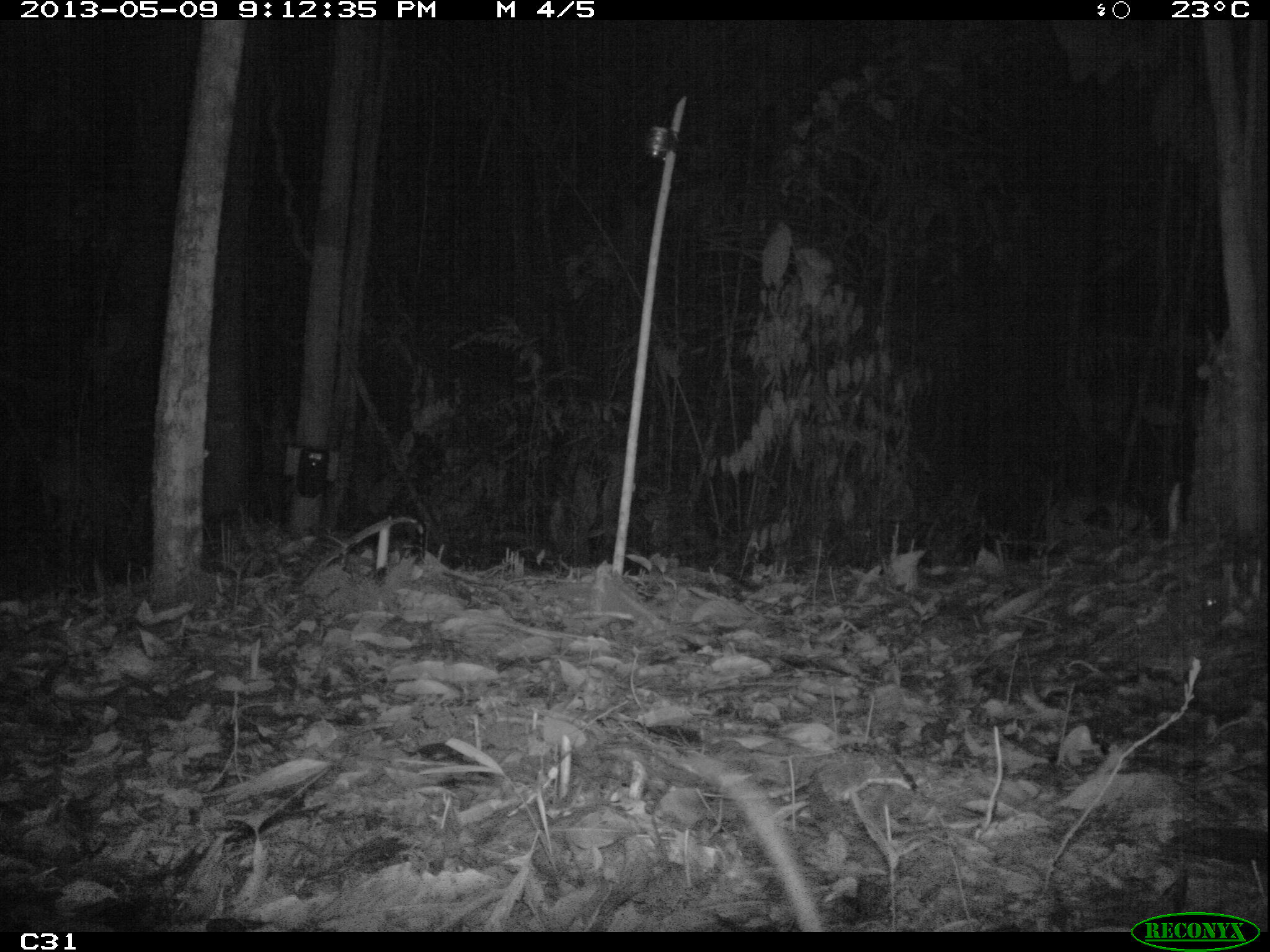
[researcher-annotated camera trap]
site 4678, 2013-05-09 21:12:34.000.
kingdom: Animalia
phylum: Chordata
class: Mammalia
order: Rodentia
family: Muridae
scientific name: Muridae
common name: mice, rats, and gerbils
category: unknown mouse or rat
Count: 1.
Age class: adult.